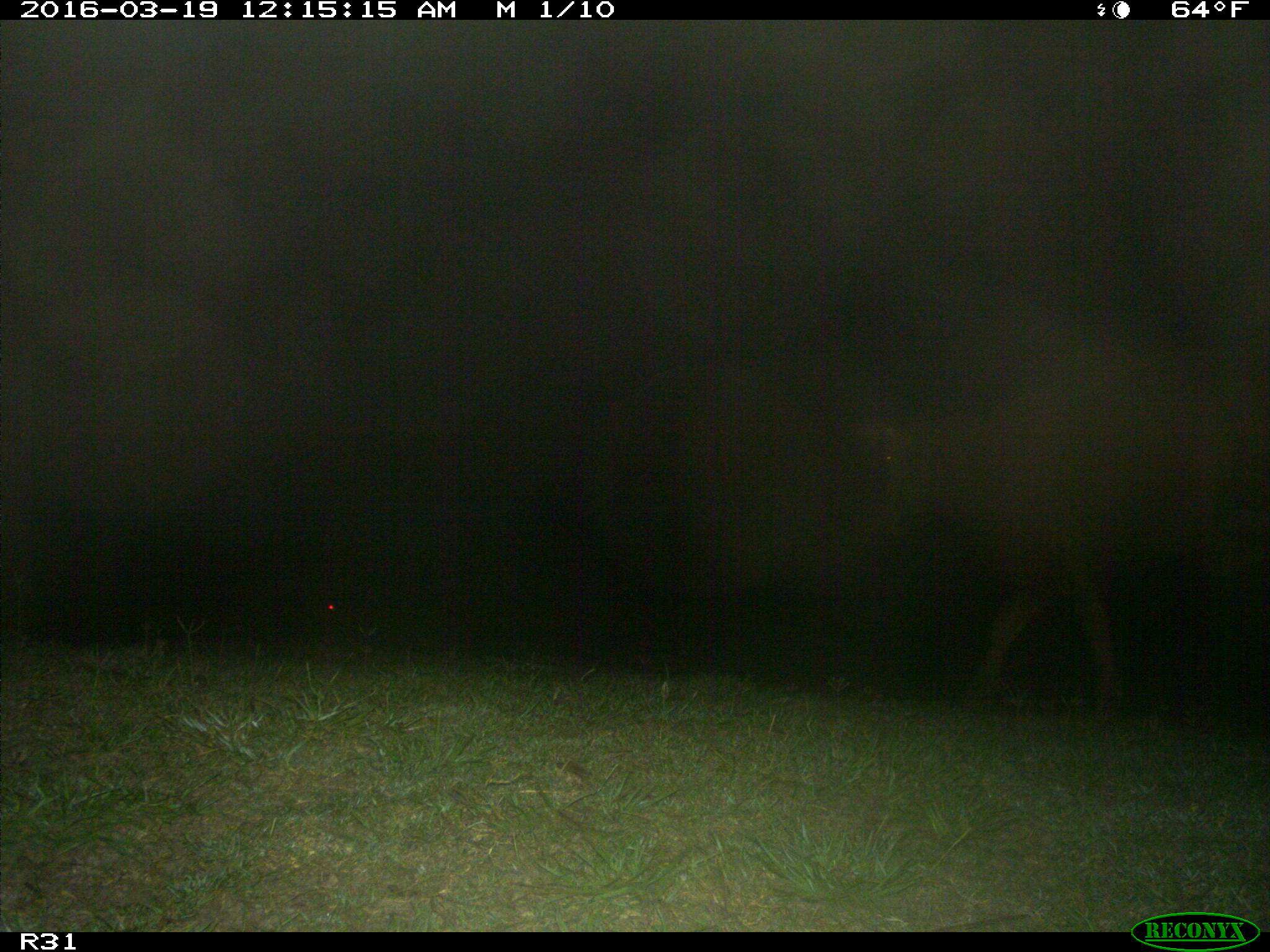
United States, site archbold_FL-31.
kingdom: Animalia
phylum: Chordata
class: Mammalia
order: Artiodactyla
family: Bovidae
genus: Bos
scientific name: Bos taurus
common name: domestic cow